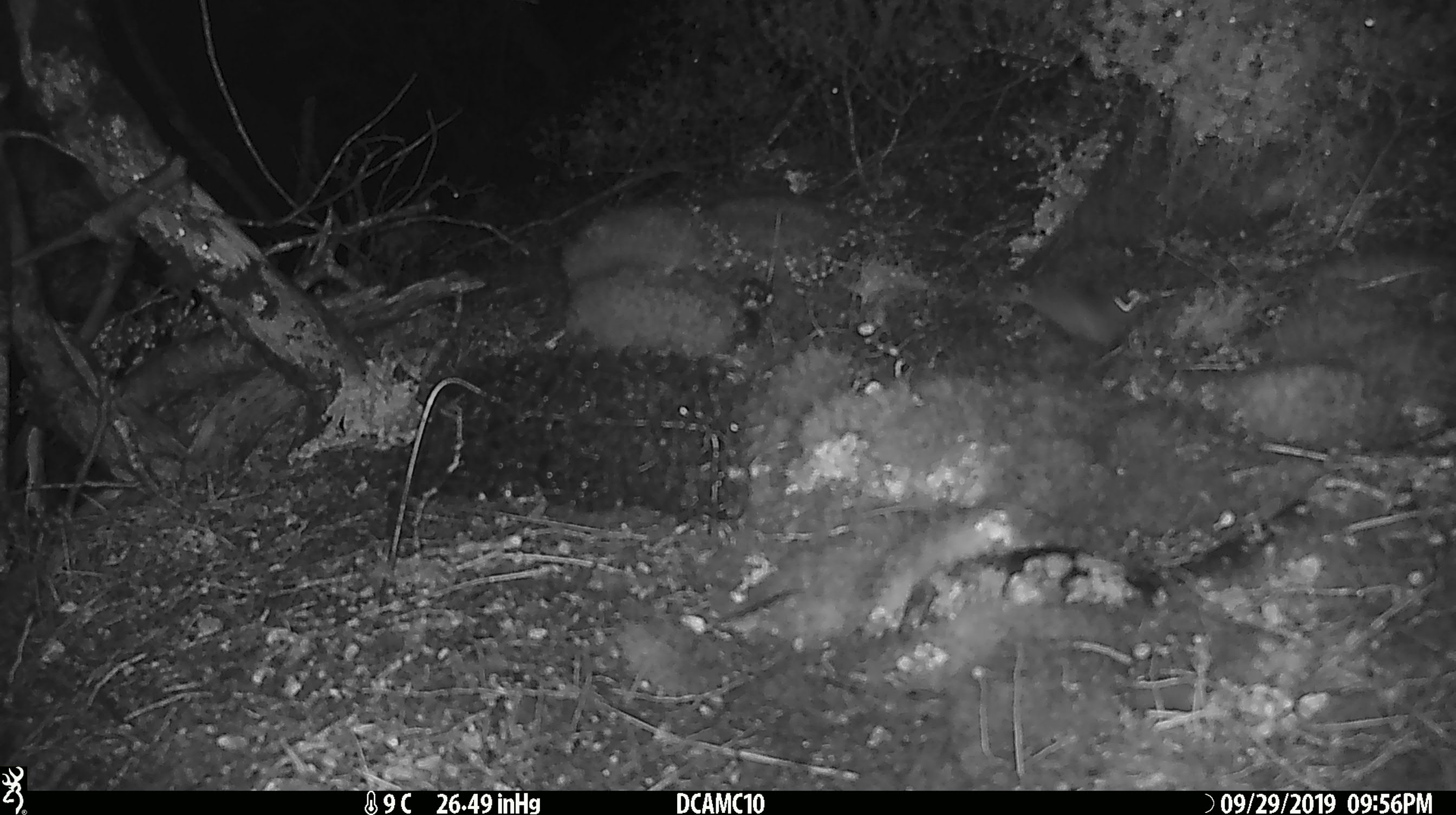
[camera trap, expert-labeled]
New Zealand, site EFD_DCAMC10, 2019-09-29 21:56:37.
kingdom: Animalia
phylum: Chordata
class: Mammalia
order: Rodentia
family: Muridae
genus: Mus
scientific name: Mus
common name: mouse